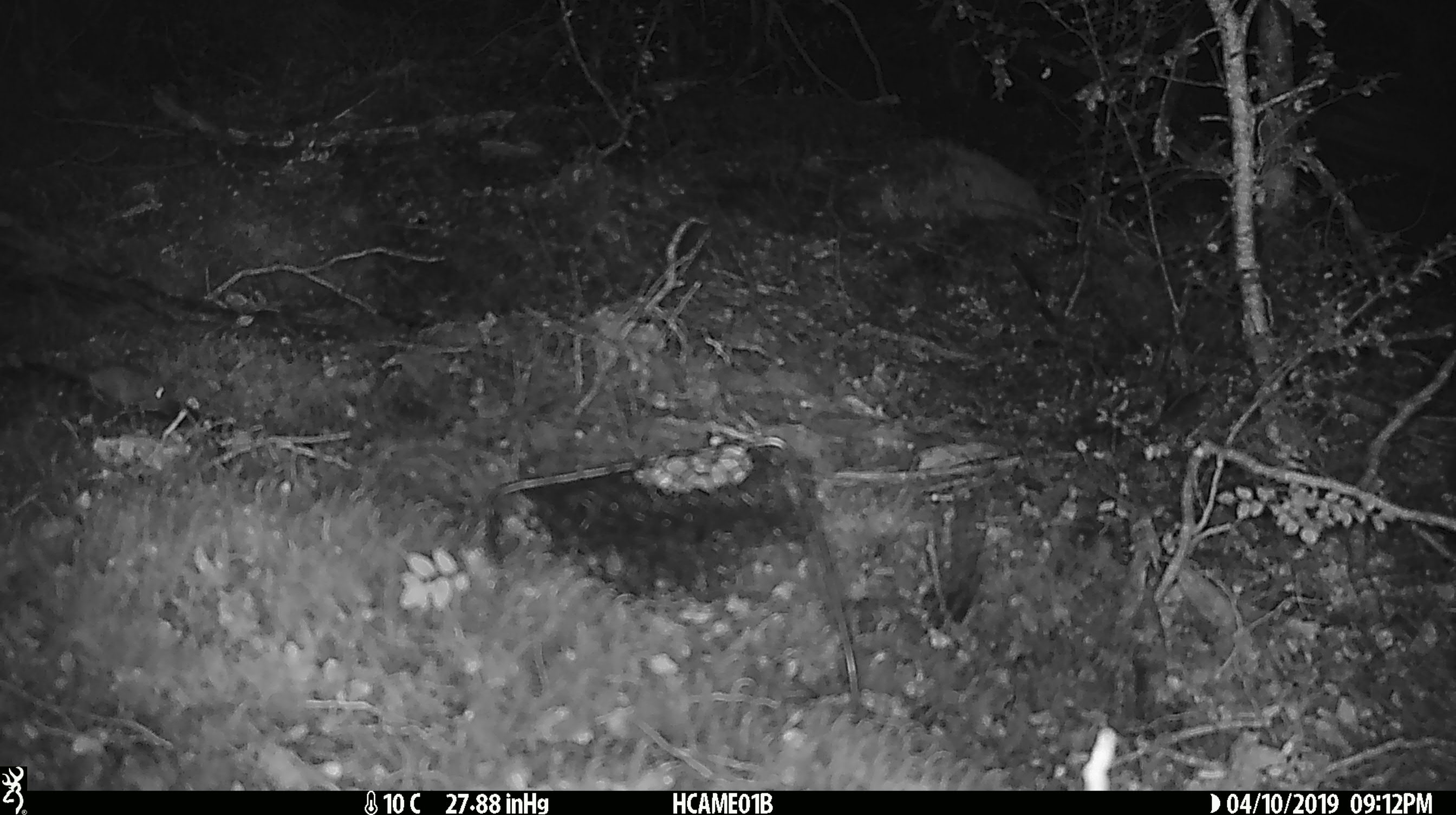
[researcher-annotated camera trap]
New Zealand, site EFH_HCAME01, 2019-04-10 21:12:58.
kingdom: Animalia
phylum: Chordata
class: Mammalia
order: Rodentia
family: Muridae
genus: Mus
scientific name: Mus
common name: mouse